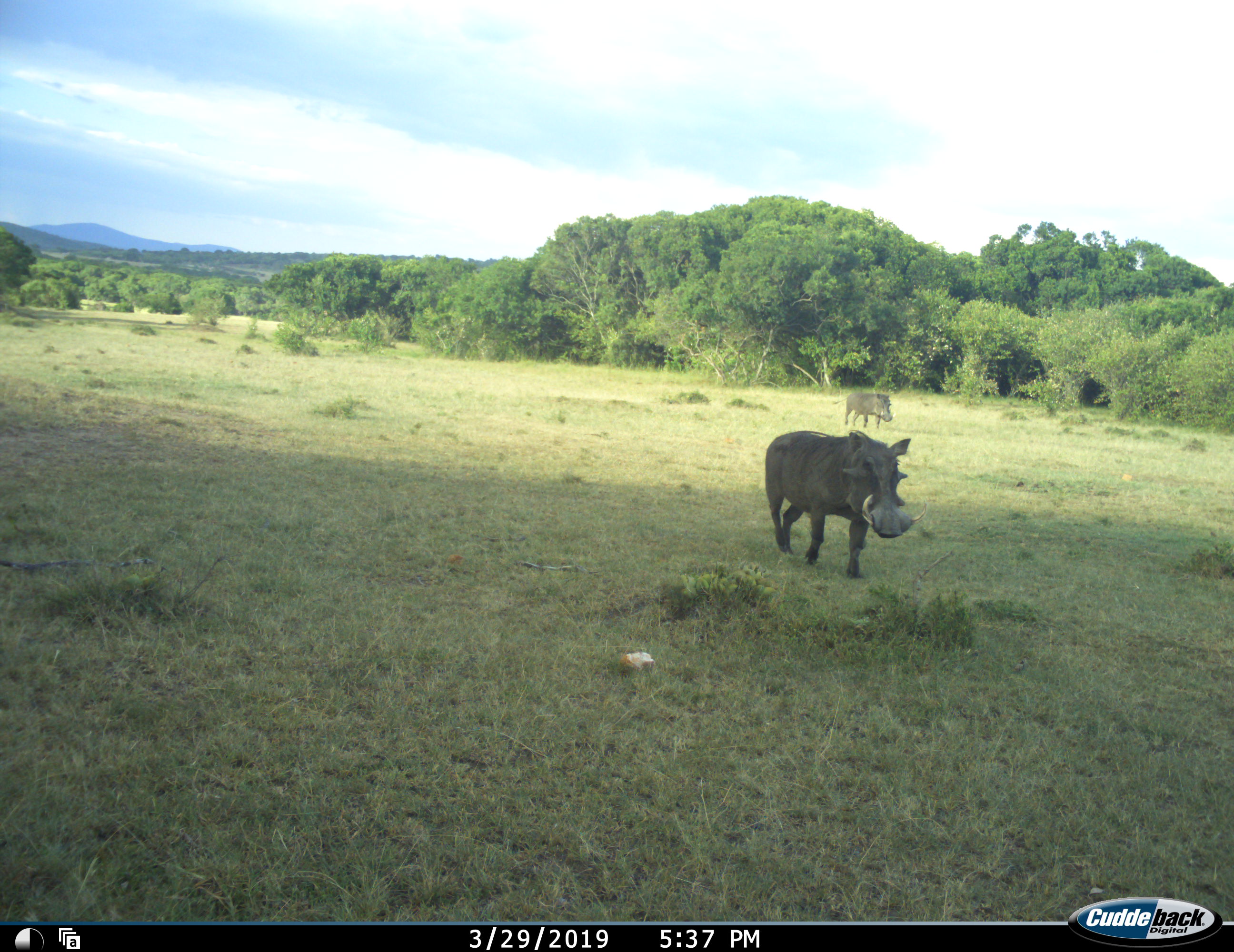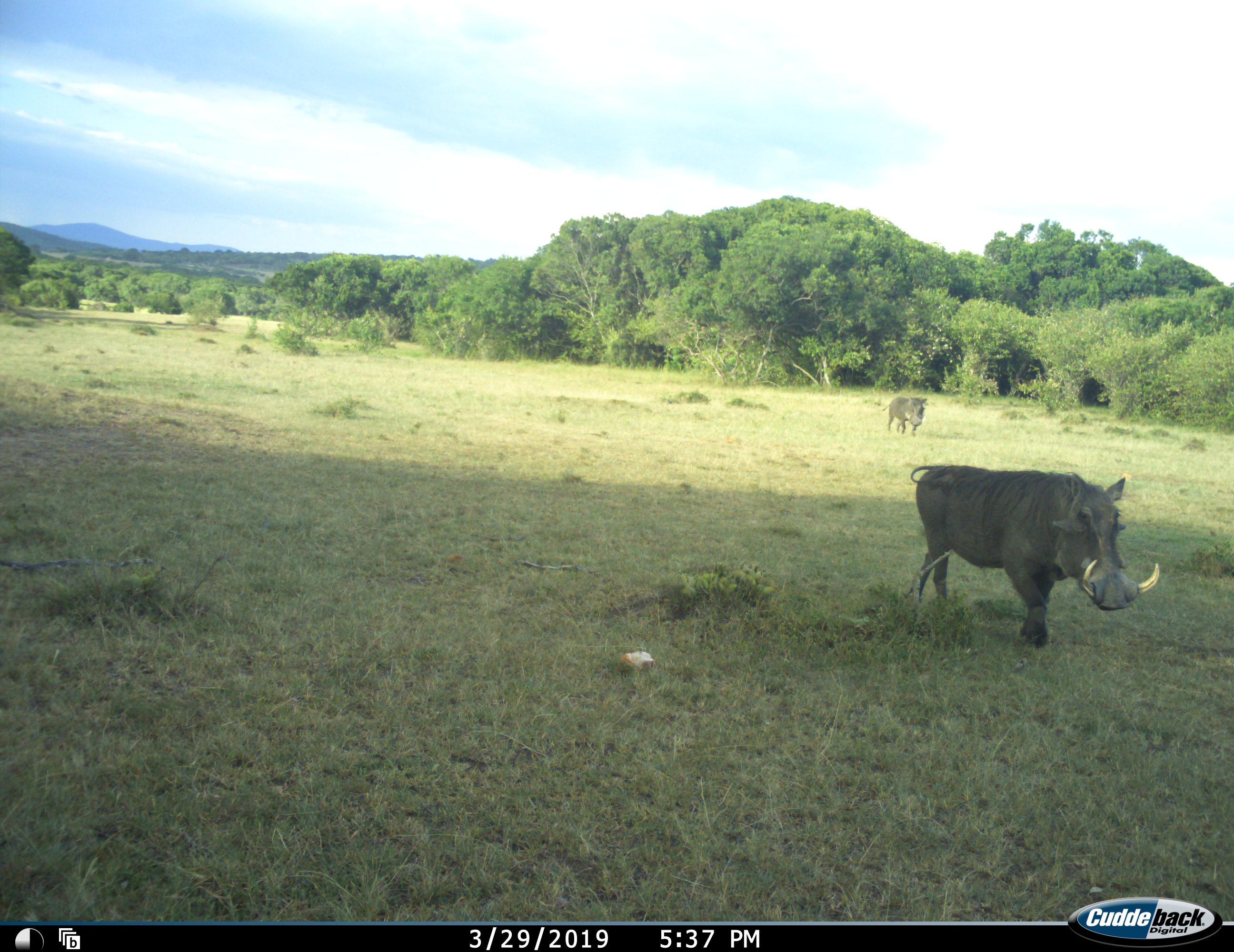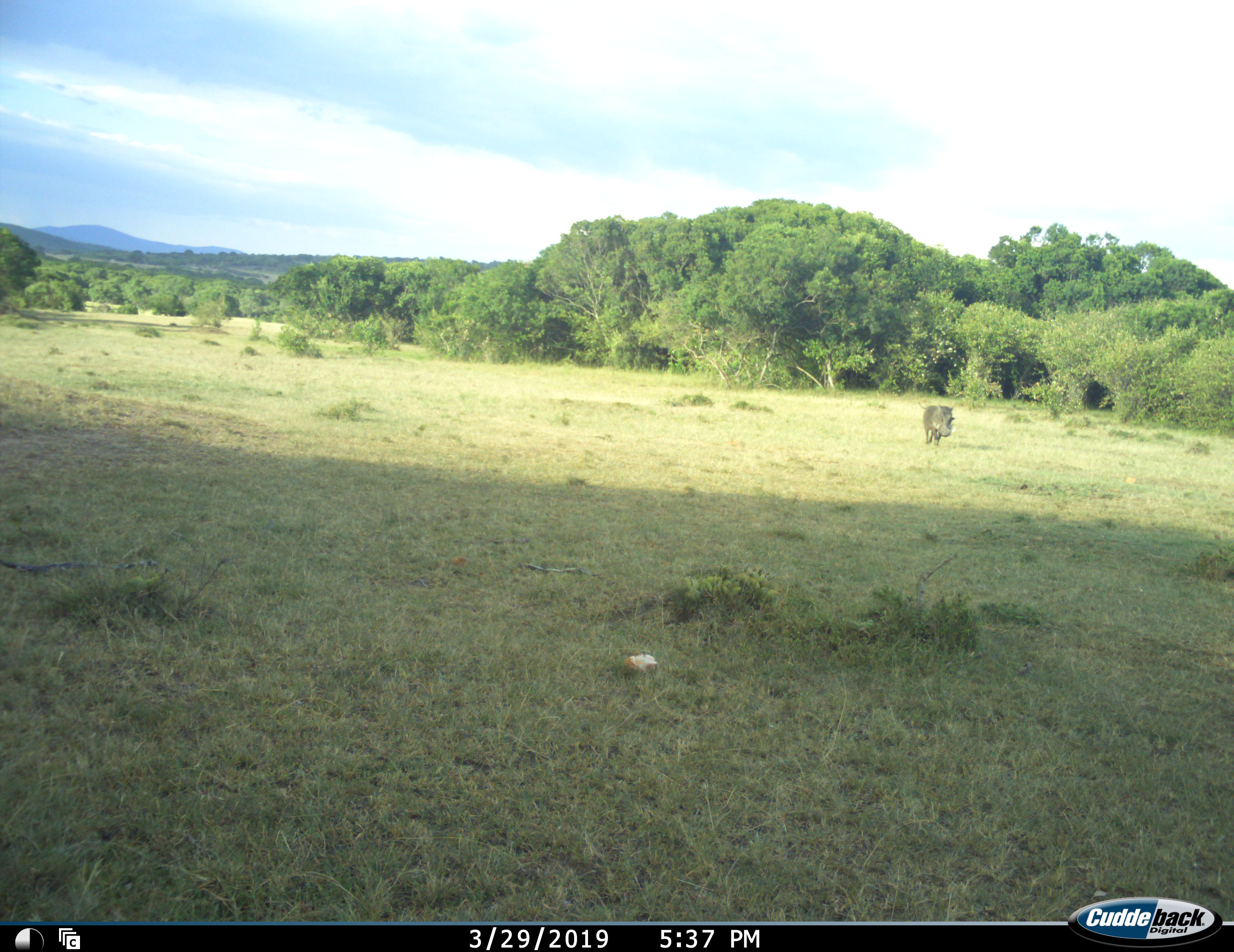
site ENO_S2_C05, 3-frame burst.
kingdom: Animalia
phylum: Chordata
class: Mammalia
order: Artiodactyla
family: Suidae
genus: Phacochoerus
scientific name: Phacochoerus africanus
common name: warthog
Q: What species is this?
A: Warthog (Phacochoerus africanus).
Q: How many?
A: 2.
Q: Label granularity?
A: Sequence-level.